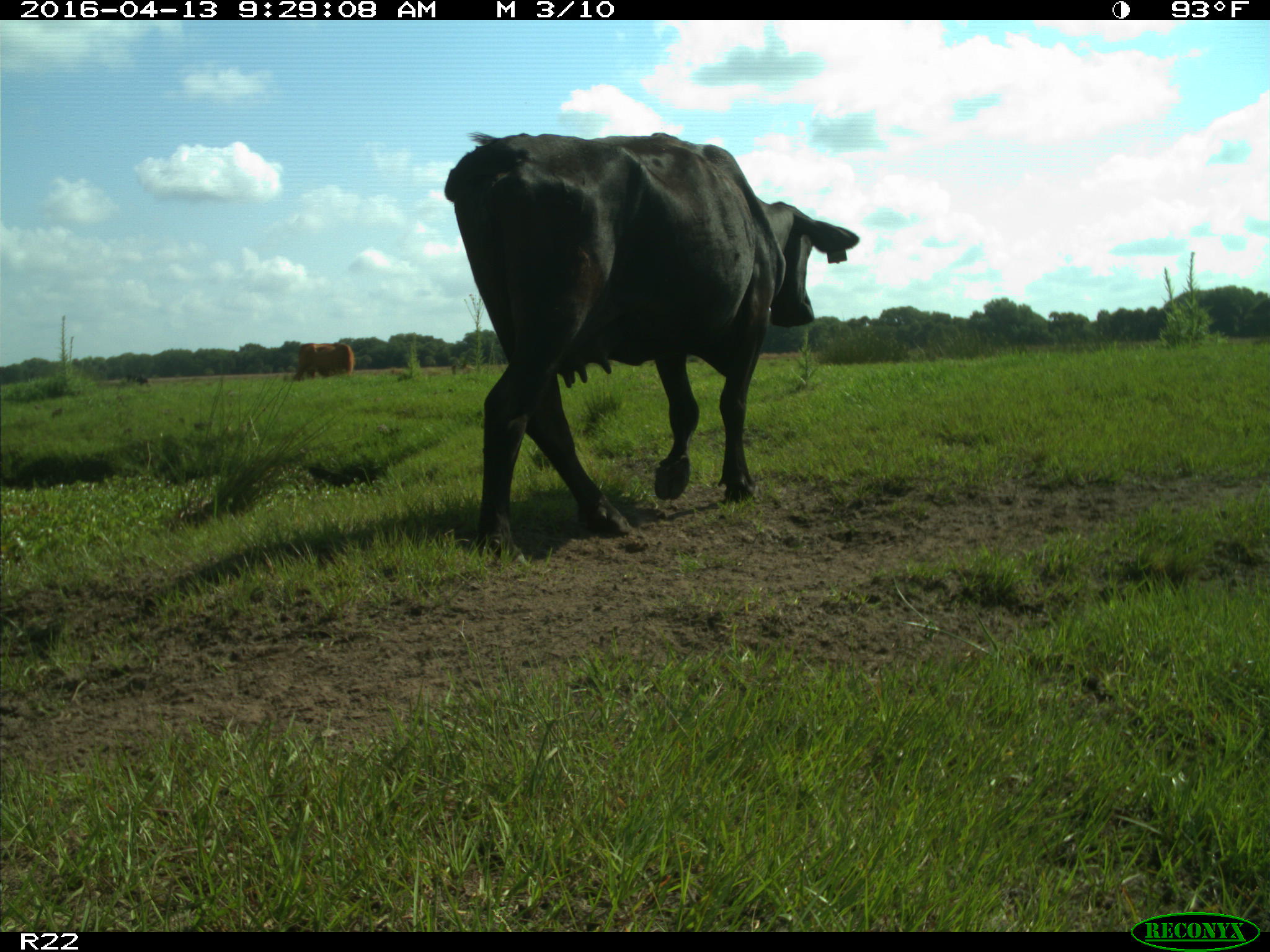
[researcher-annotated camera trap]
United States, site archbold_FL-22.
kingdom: Animalia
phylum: Chordata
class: Mammalia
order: Artiodactyla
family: Bovidae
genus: Bos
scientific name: Bos taurus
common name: domestic cow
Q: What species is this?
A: Bos taurus (domestic cow).